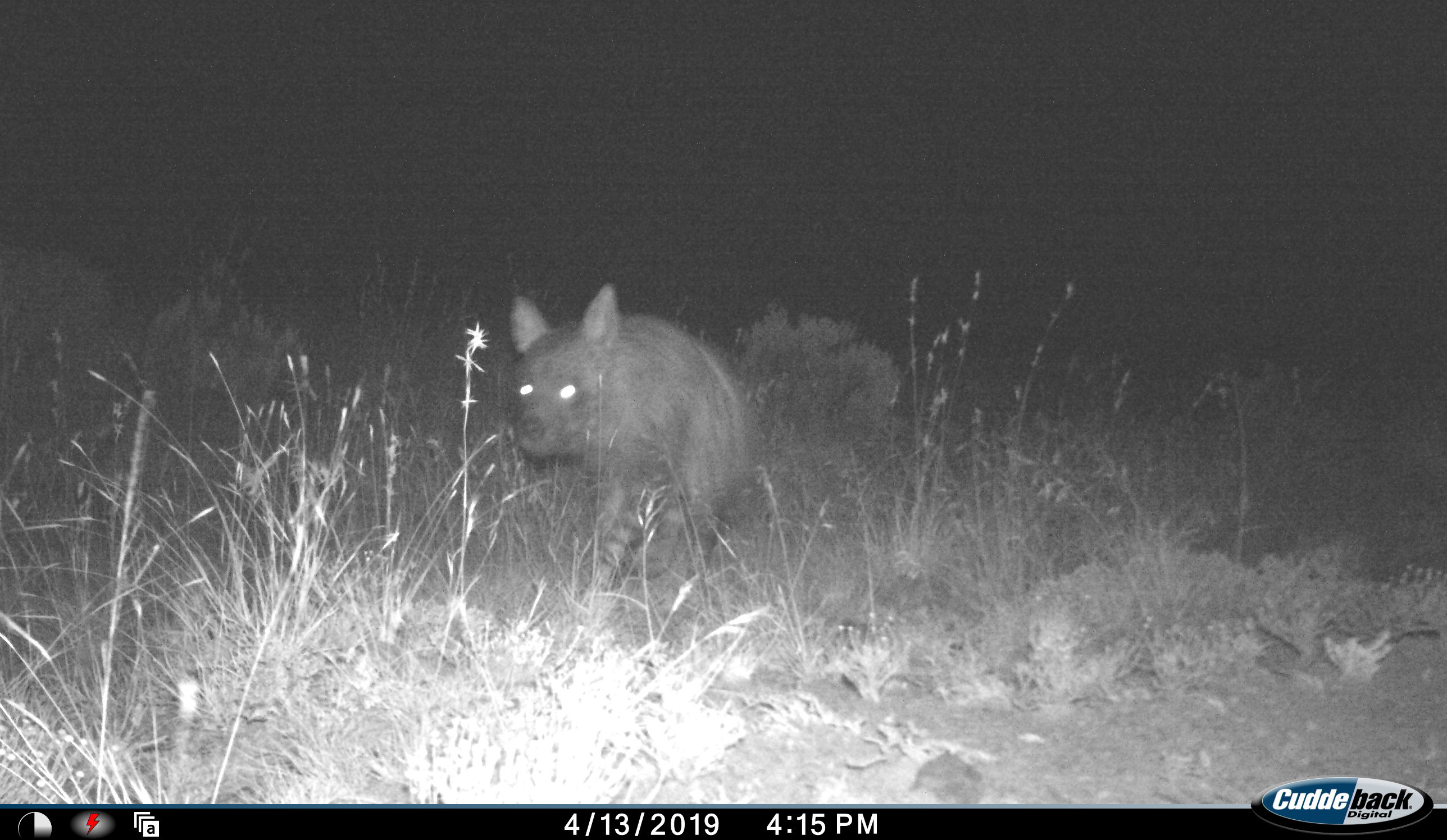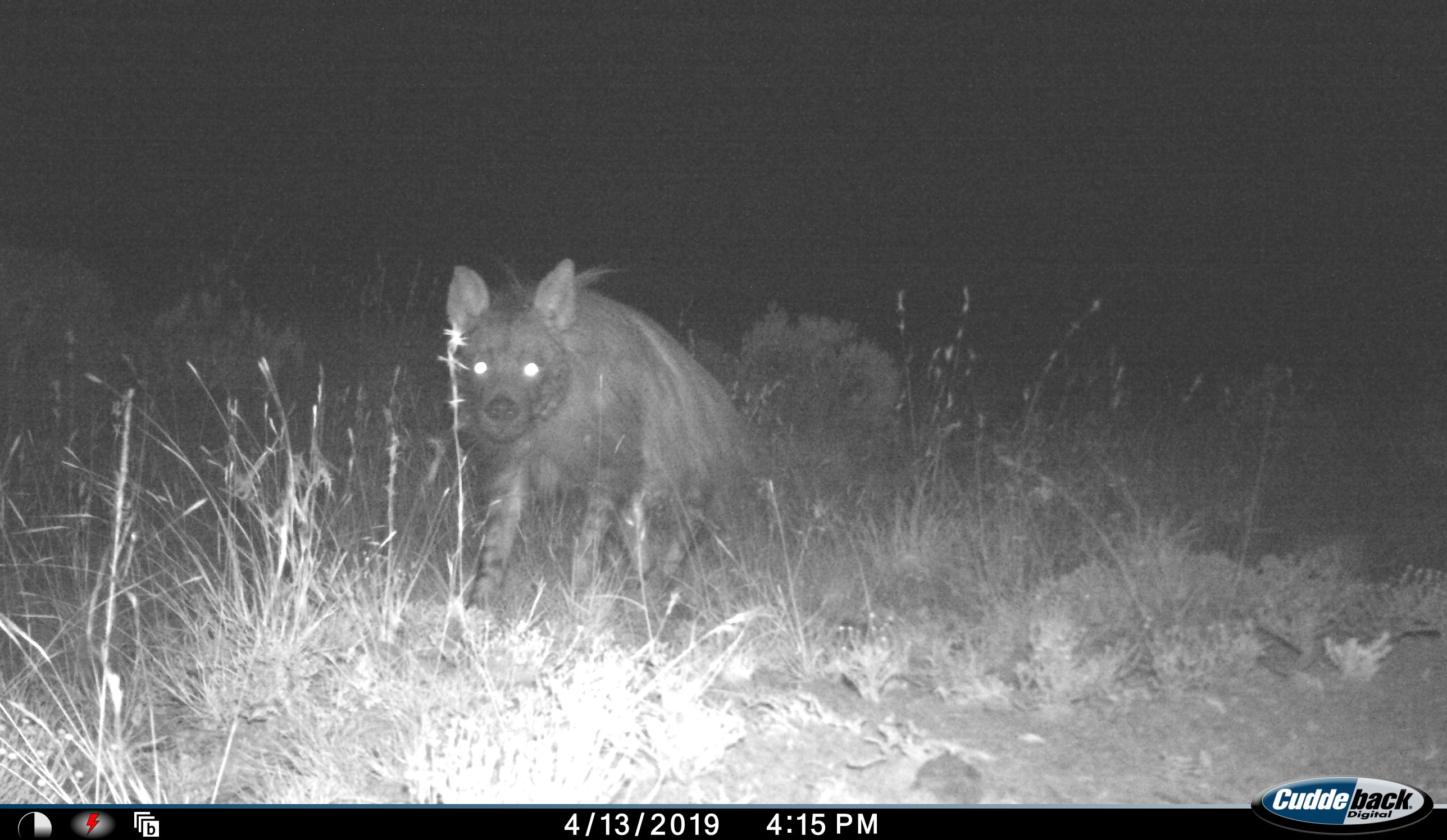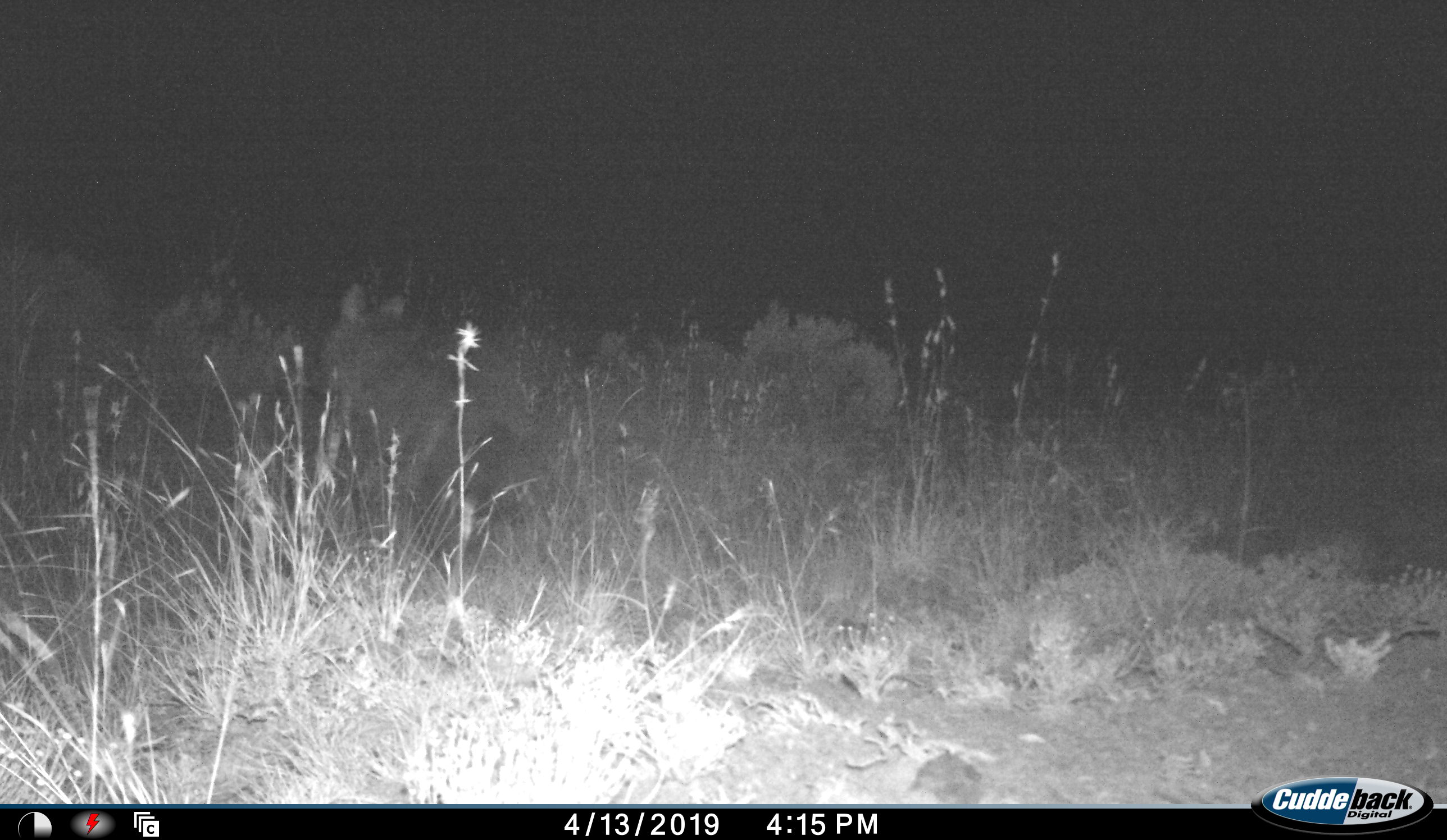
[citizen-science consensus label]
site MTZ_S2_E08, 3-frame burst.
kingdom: Animalia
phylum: Chordata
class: Mammalia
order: Carnivora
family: Hyaenidae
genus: Parahyaena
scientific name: Parahyaena brunnea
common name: brown hyena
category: hyenabrown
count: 1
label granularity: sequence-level